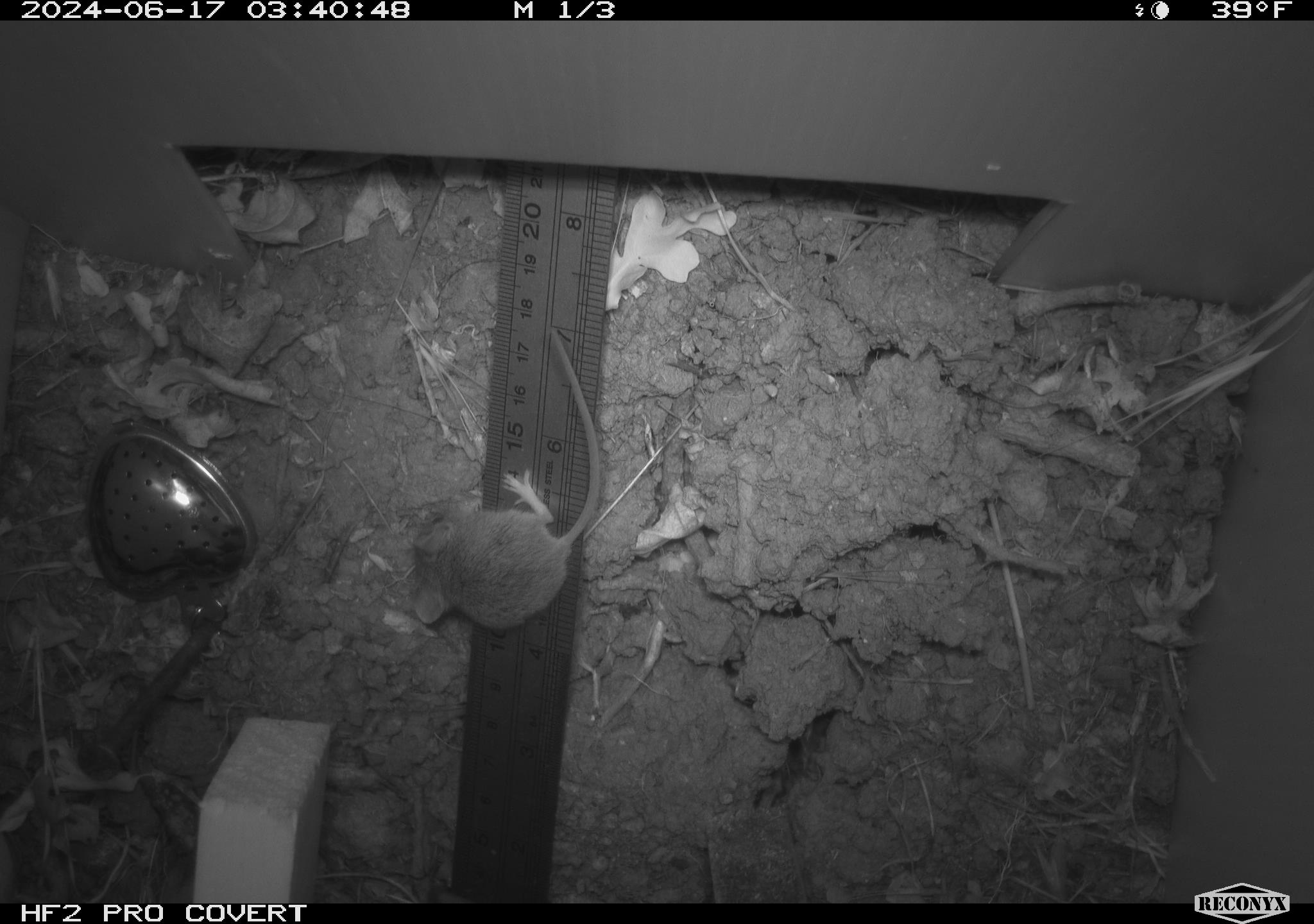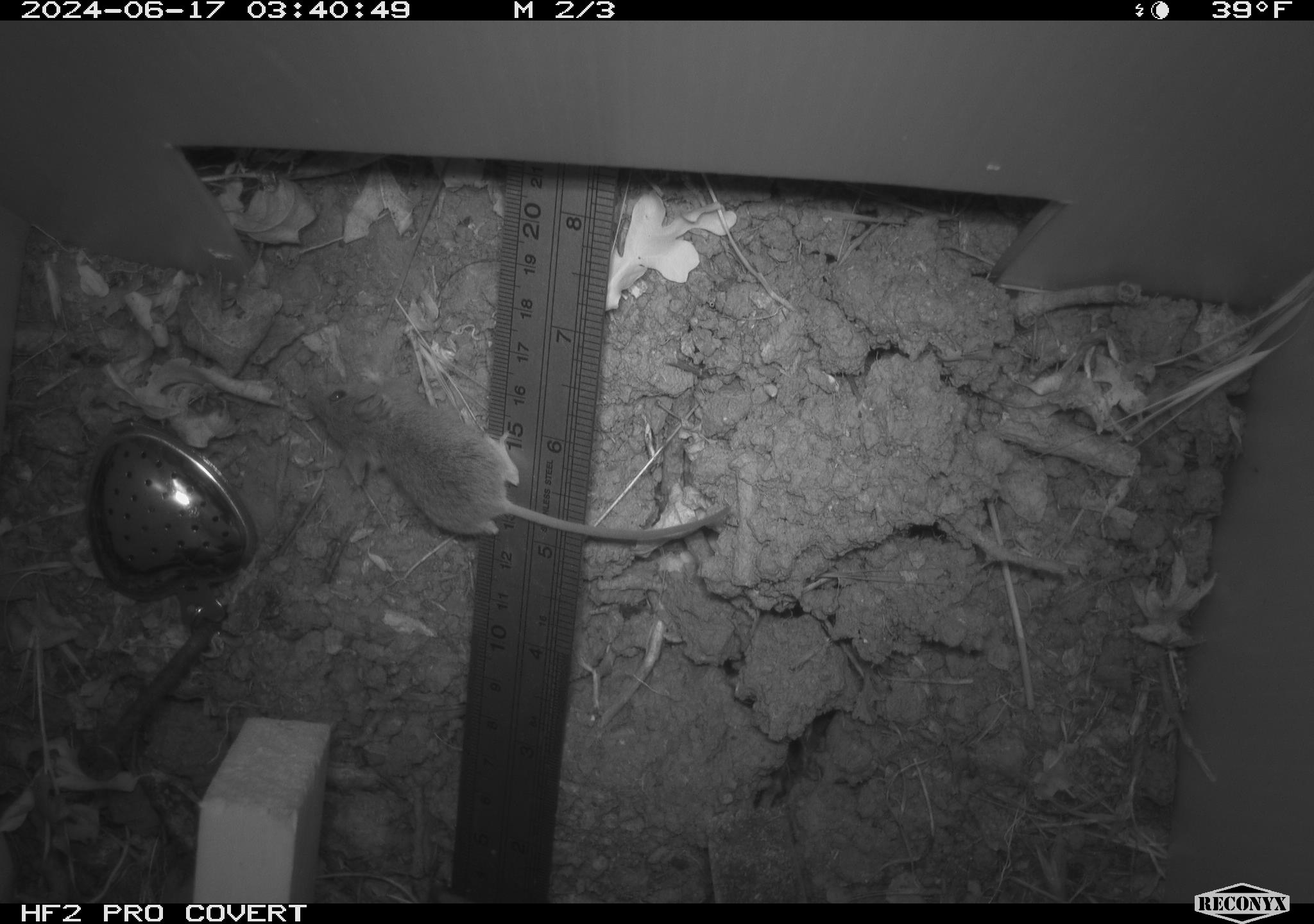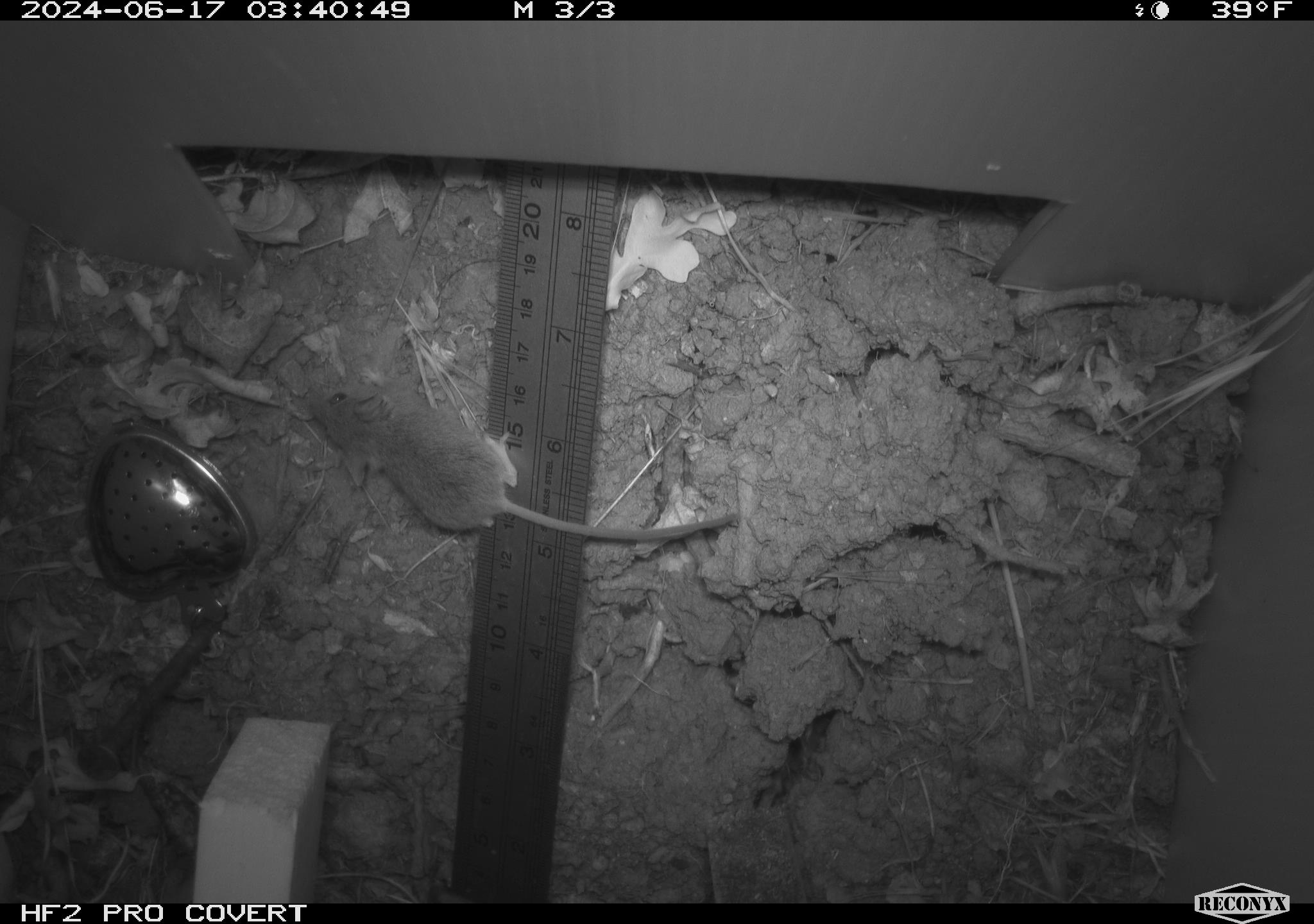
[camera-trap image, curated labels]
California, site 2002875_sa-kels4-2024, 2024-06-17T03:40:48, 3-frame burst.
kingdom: Animalia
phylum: Chordata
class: Mammalia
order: Rodentia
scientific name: Rodentia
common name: rodent